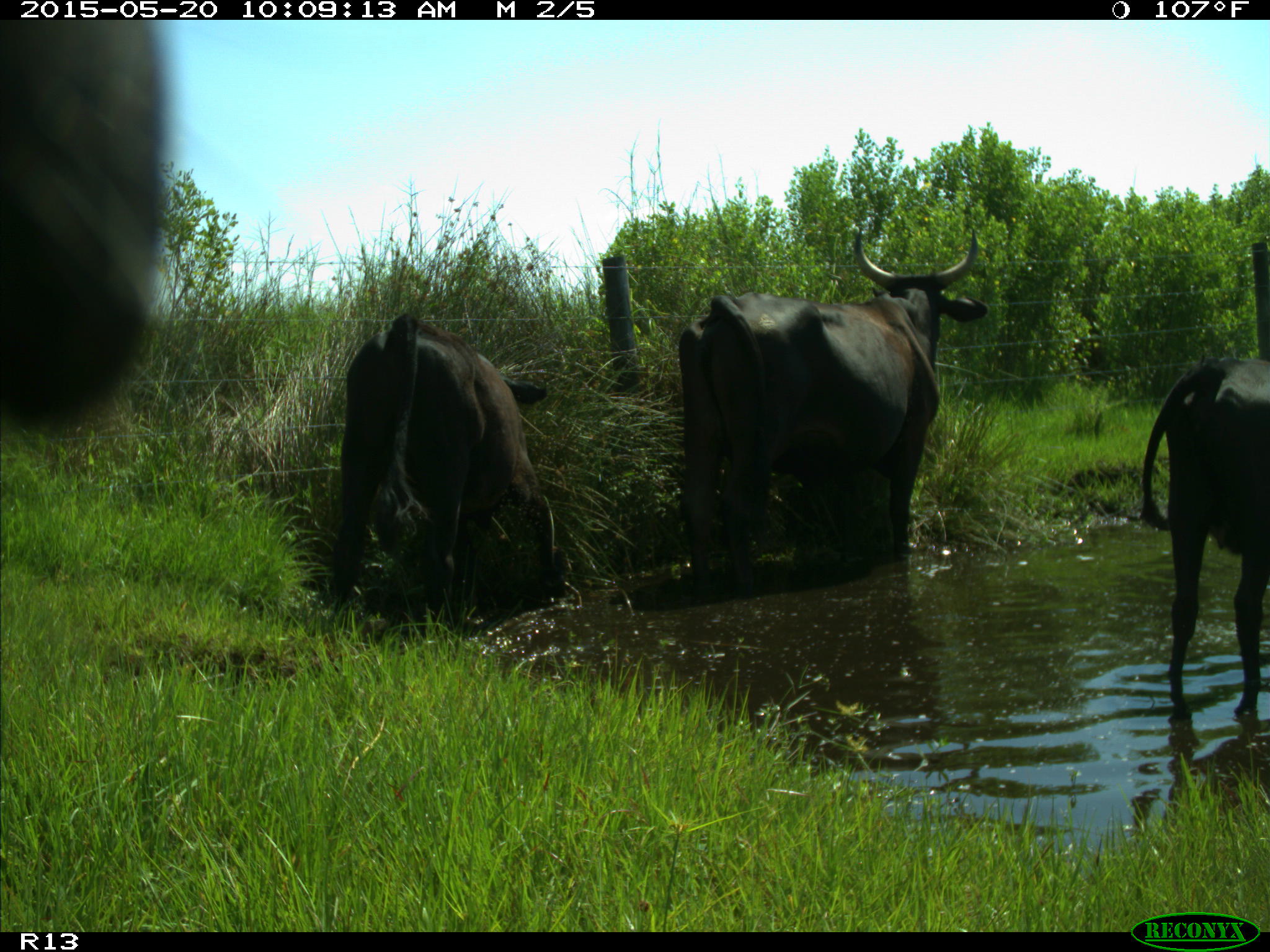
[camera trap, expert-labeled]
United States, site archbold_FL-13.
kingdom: Animalia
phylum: Chordata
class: Mammalia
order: Artiodactyla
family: Bovidae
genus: Bos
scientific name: Bos taurus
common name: domestic cow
Bos taurus (domestic cow).